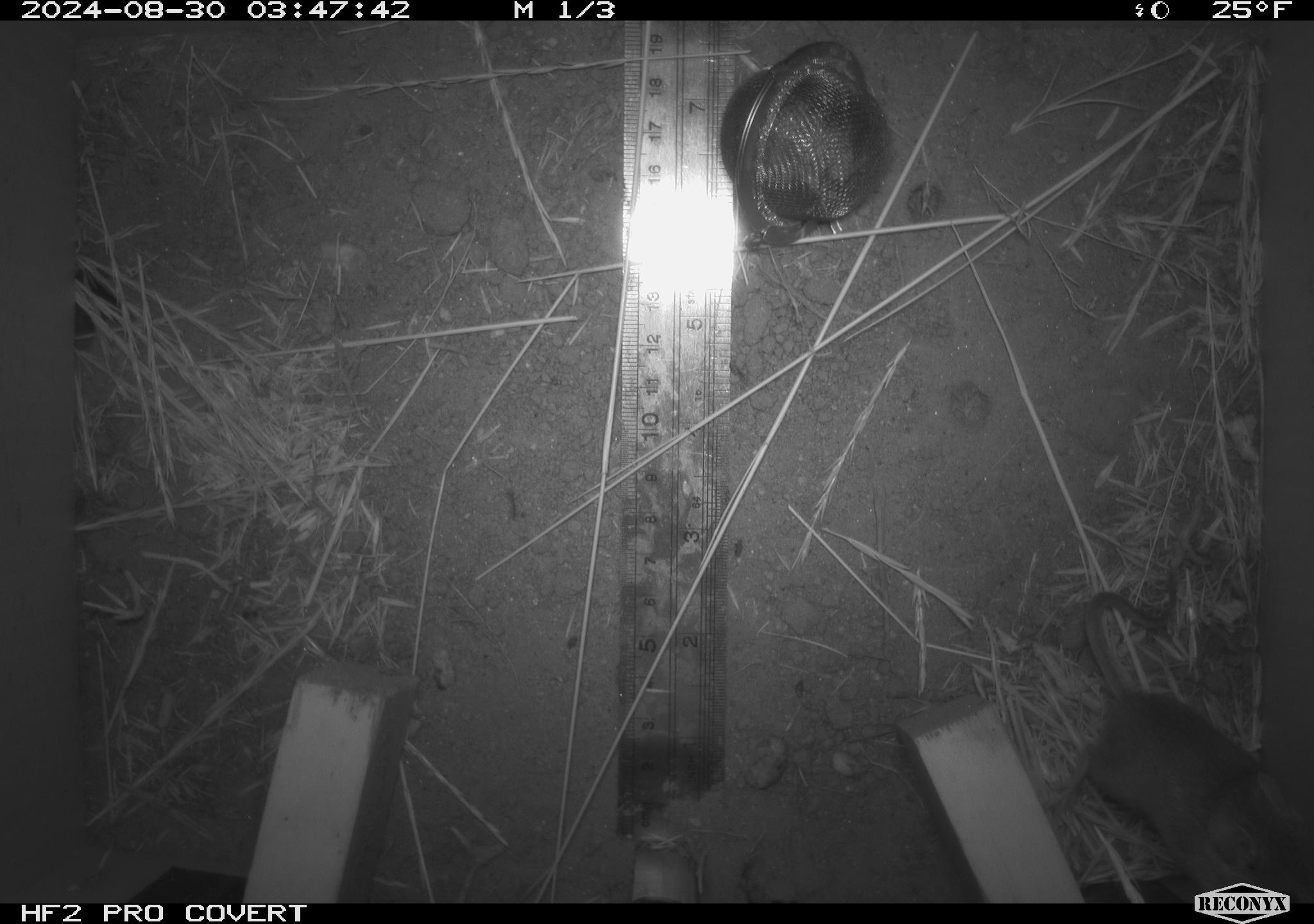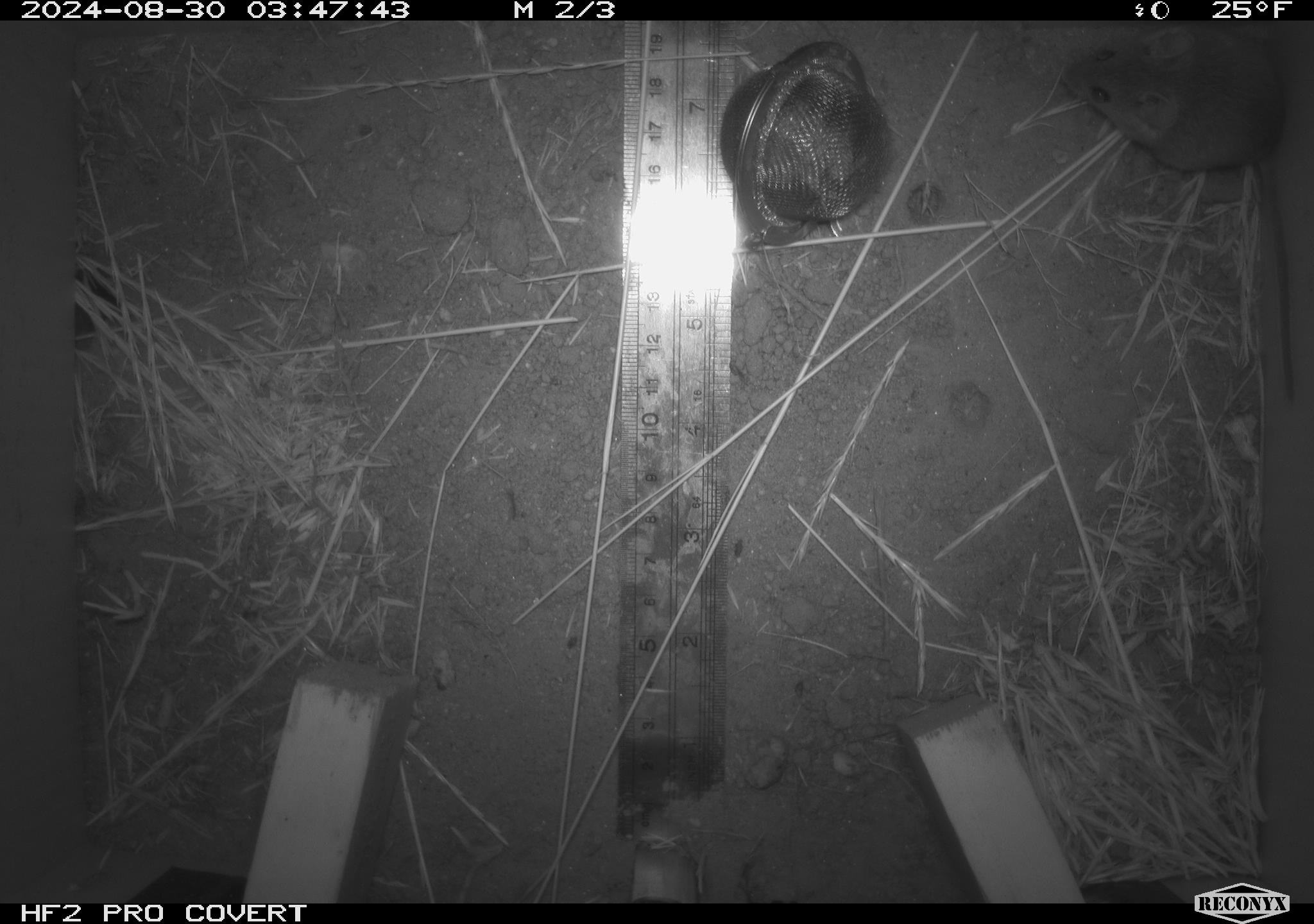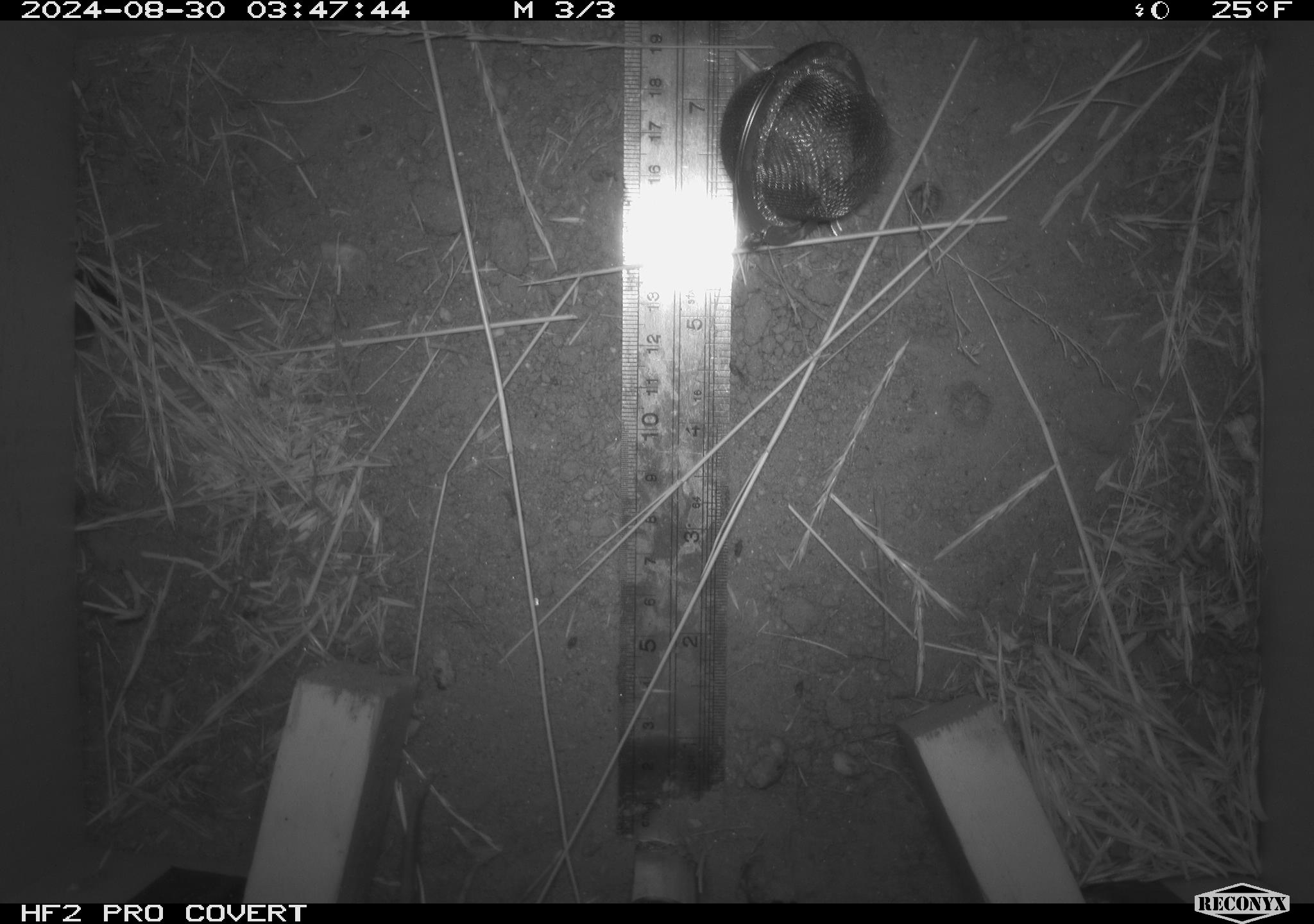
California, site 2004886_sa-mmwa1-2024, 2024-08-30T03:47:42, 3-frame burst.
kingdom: Animalia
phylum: Chordata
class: Mammalia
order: Rodentia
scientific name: Rodentia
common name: mouse species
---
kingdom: Animalia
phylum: Chordata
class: Mammalia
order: Rodentia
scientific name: Rodentia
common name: rodent